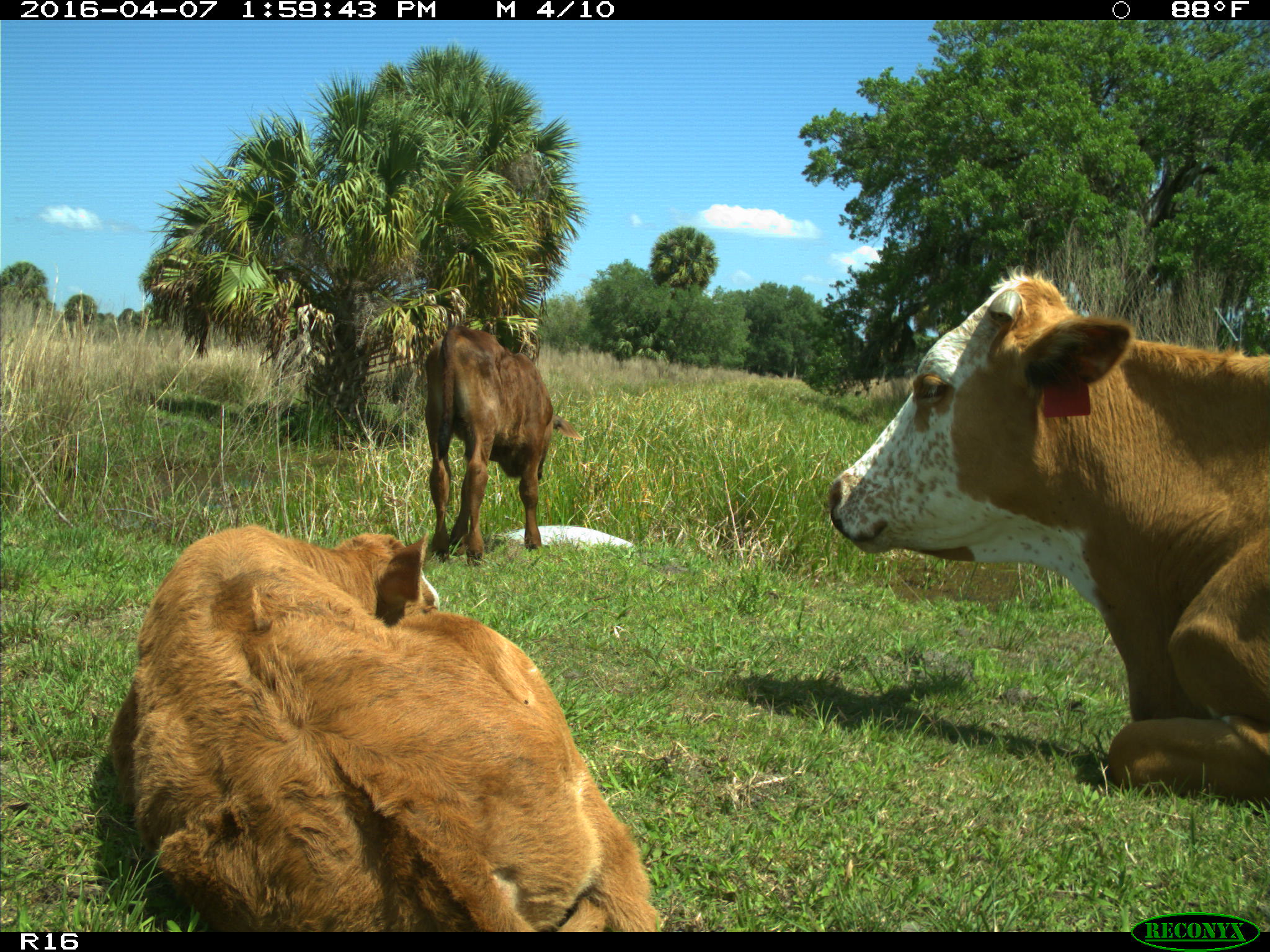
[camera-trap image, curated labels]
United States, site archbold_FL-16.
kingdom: Animalia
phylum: Chordata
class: Mammalia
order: Artiodactyla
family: Bovidae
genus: Bos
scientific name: Bos taurus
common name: domestic cow